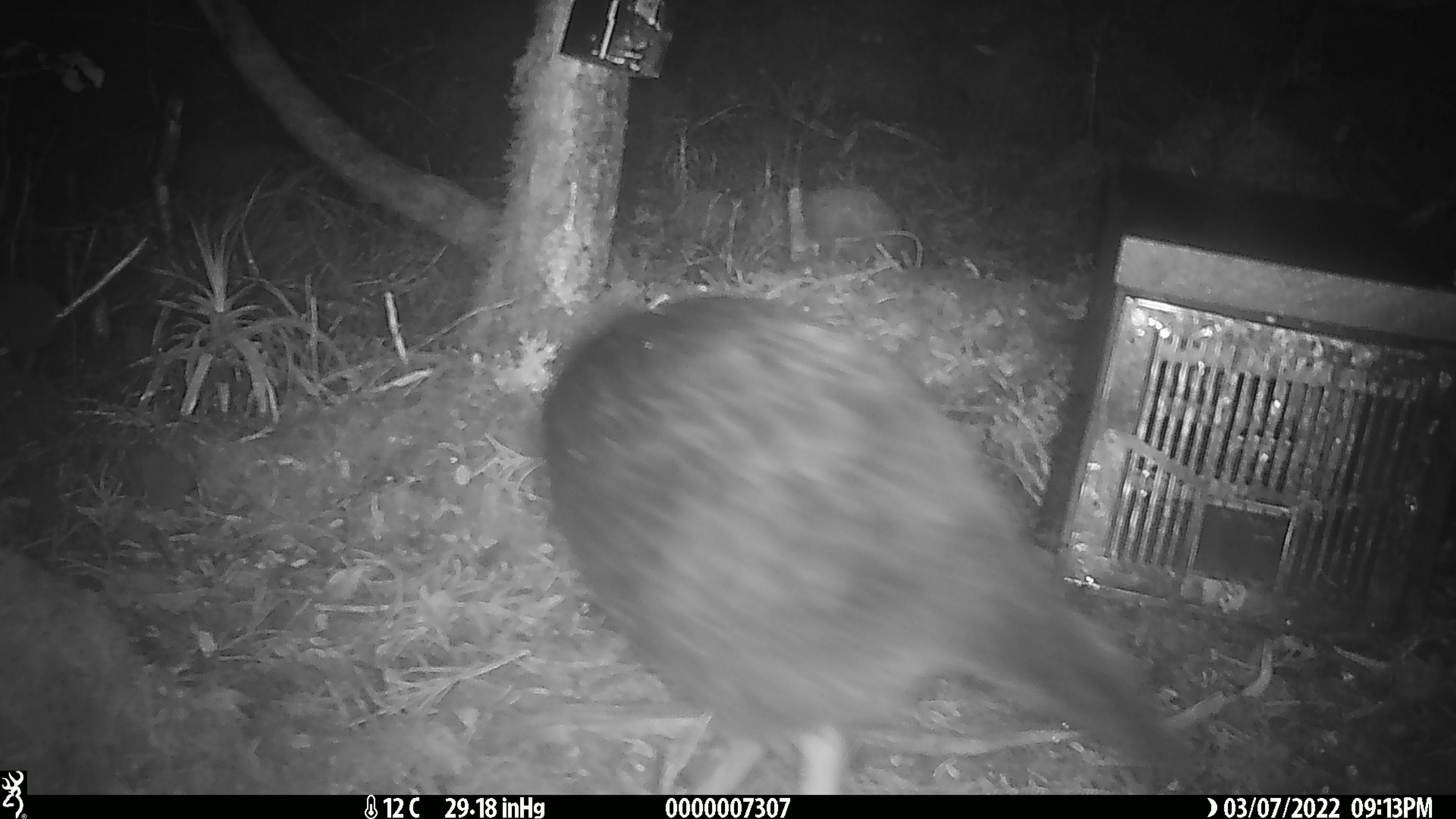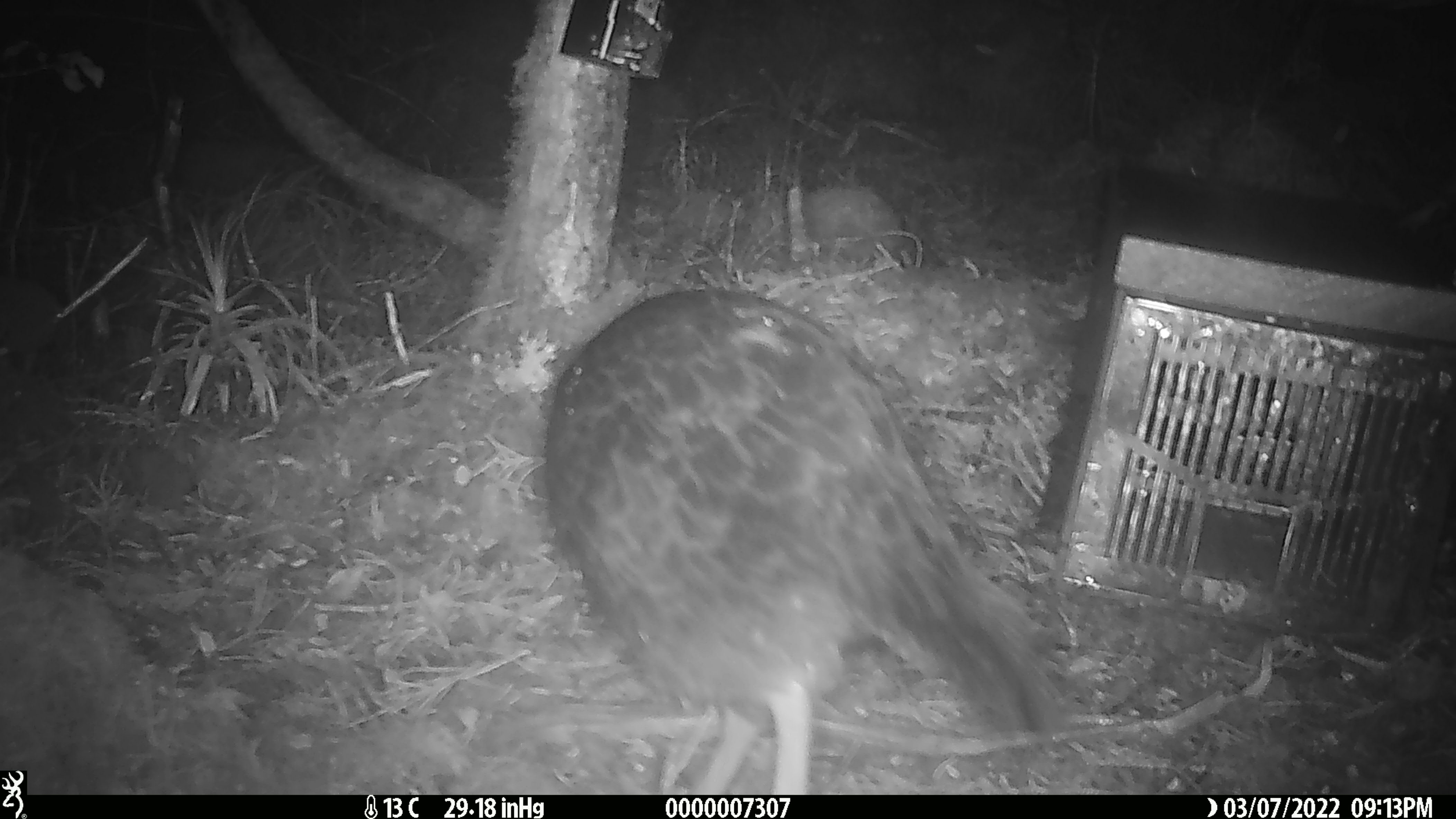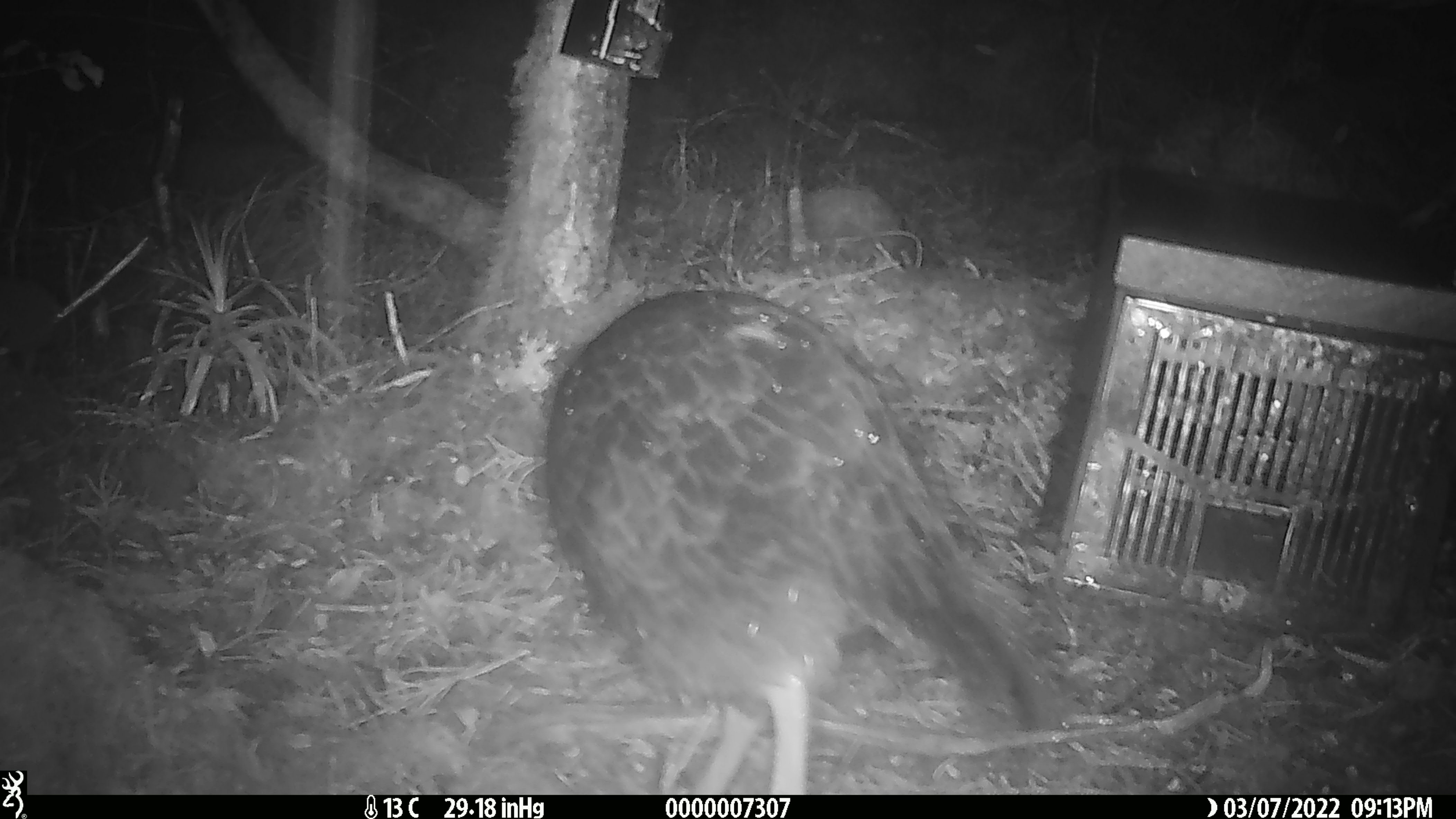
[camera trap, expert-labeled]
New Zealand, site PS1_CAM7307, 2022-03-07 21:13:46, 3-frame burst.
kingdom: Animalia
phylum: Chordata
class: Aves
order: Gruiformes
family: Rallidae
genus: Gallirallus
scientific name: Gallirallus australis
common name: weka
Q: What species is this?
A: Weka (Gallirallus australis).